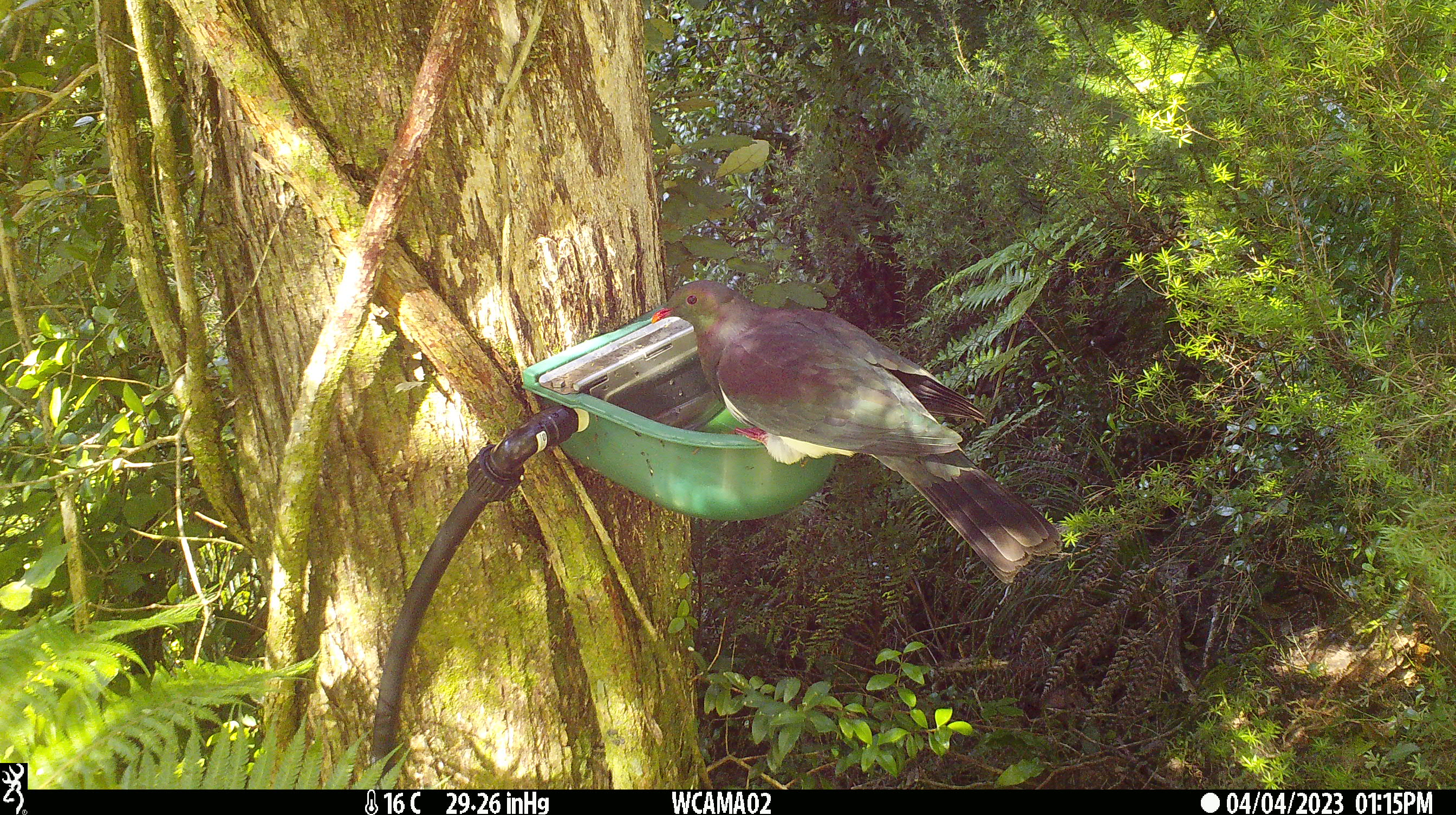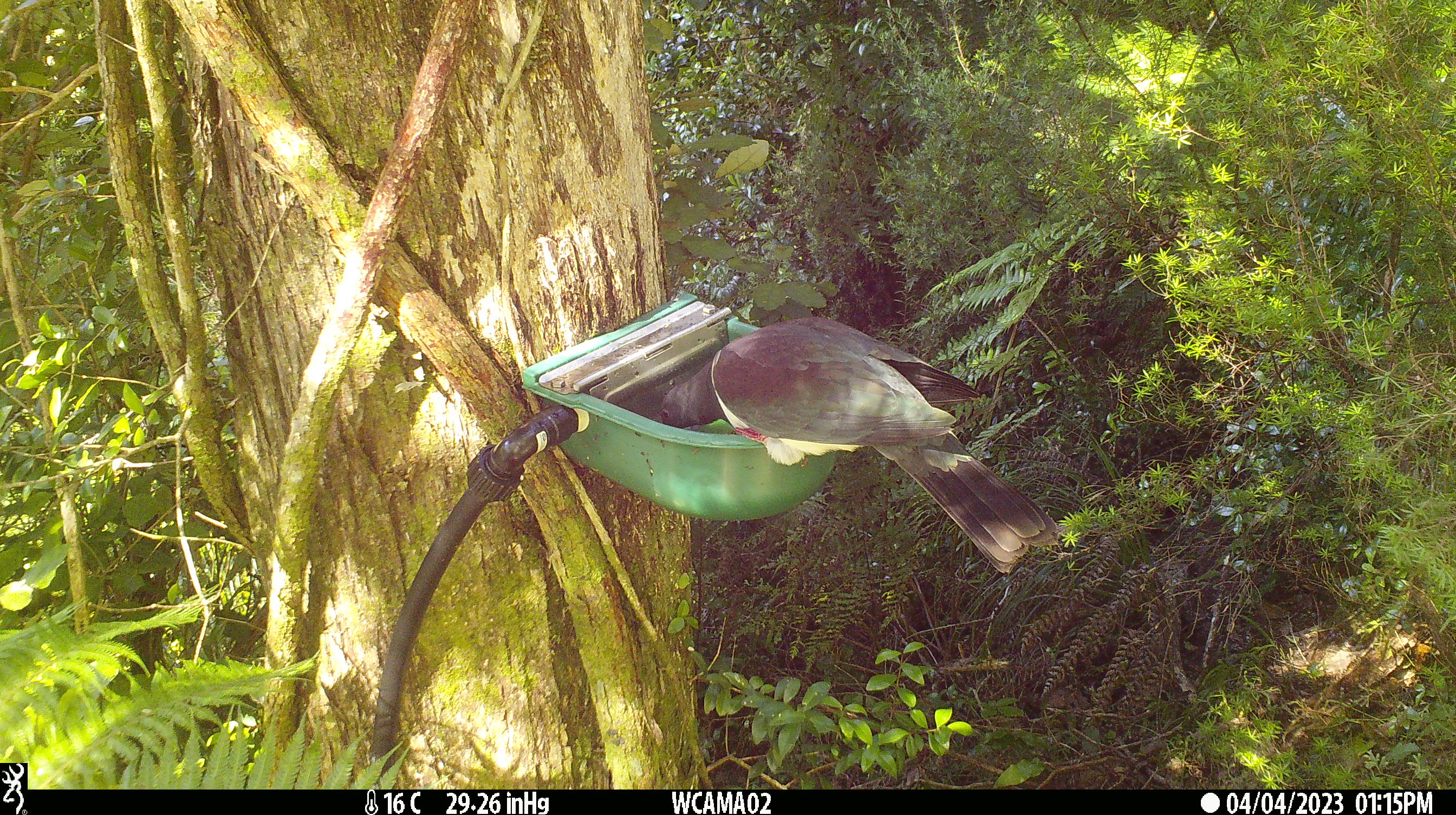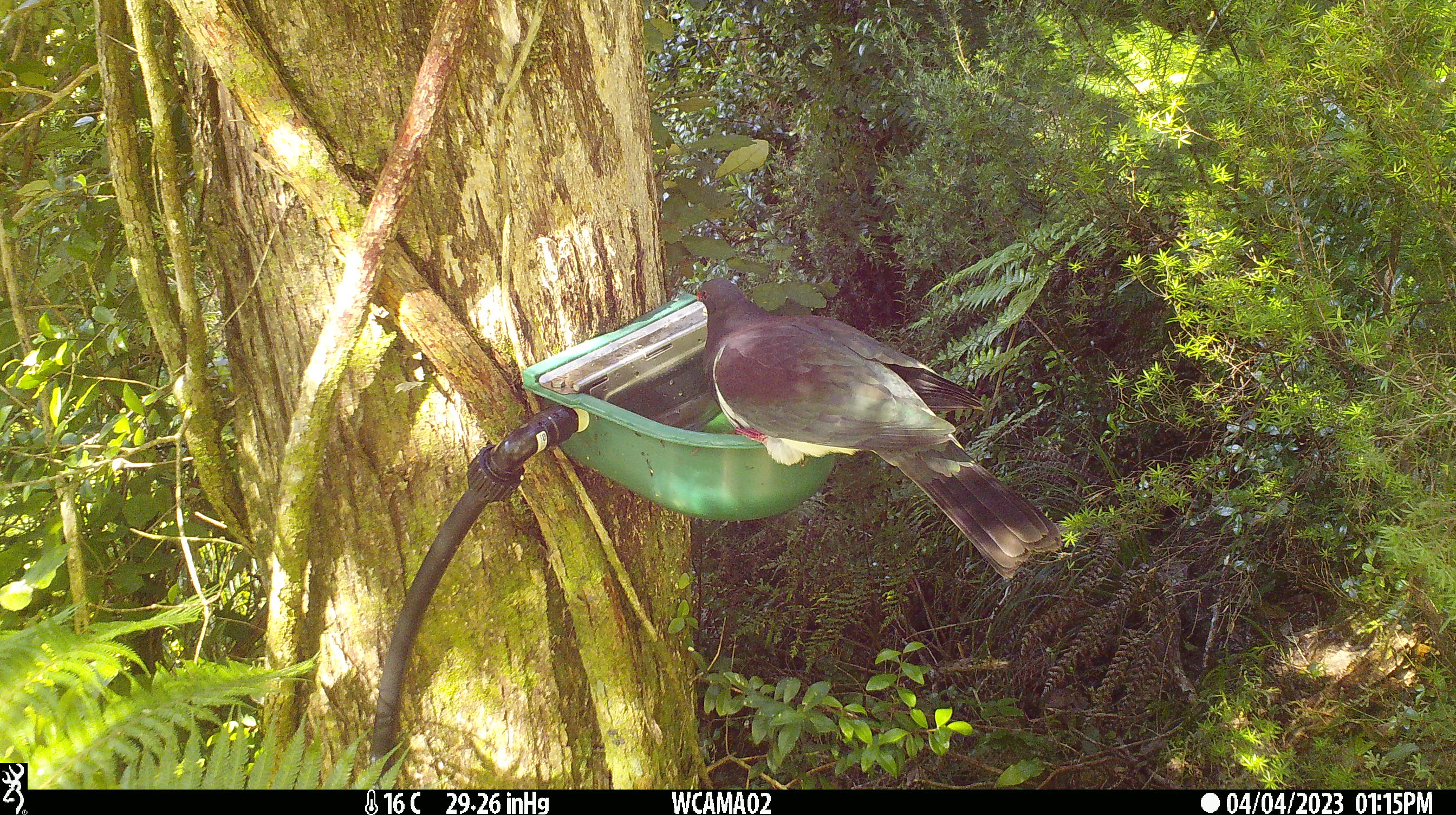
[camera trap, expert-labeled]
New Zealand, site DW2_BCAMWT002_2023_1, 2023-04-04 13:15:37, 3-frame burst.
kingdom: Animalia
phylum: Chordata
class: Aves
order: Columbiformes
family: Columbidae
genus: Hemiphaga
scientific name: Hemiphaga novaeseelandiae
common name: new zealand pigeon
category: kereru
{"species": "kereru (new zealand pigeon) (Hemiphaga novaeseelandiae)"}